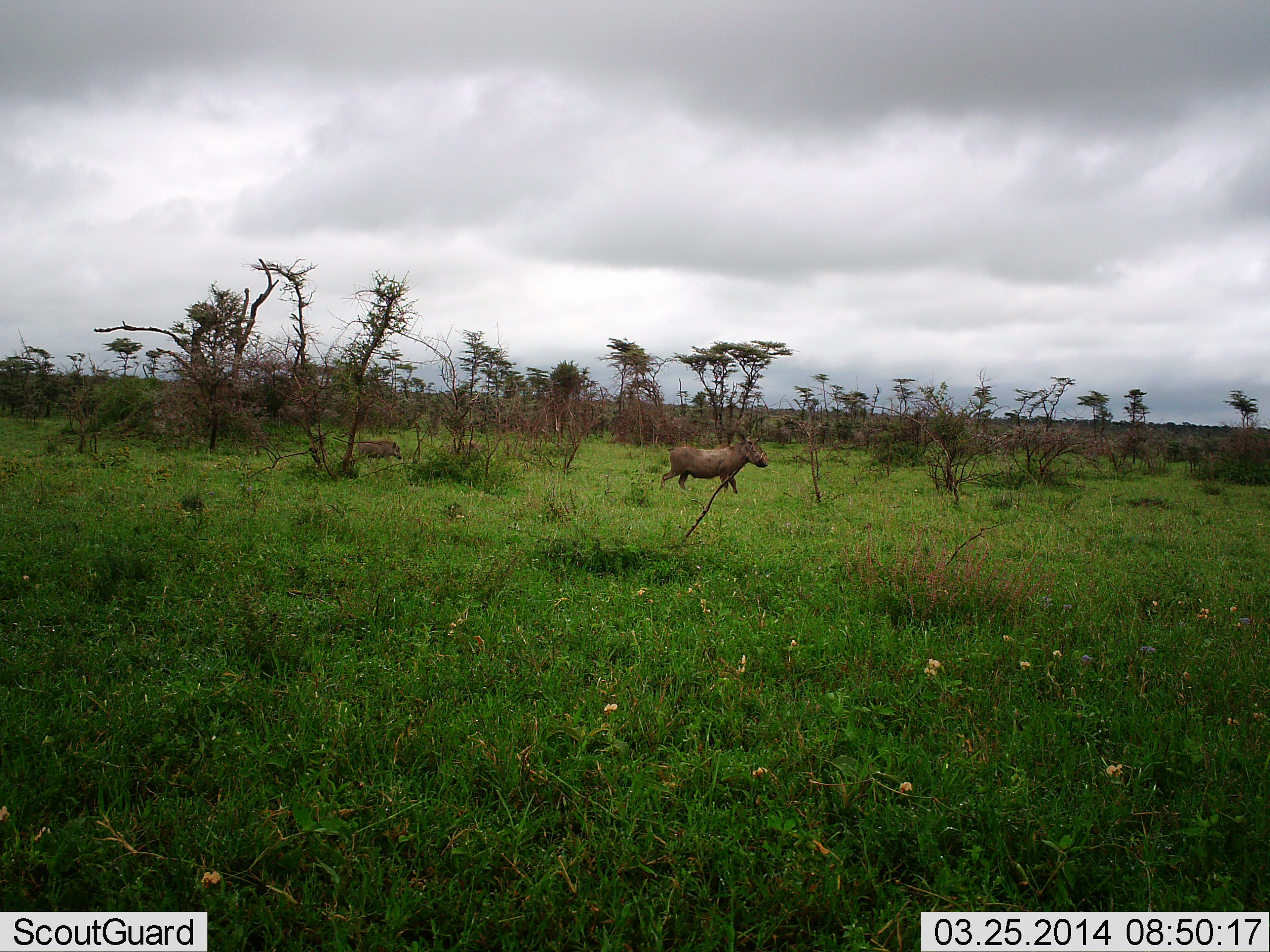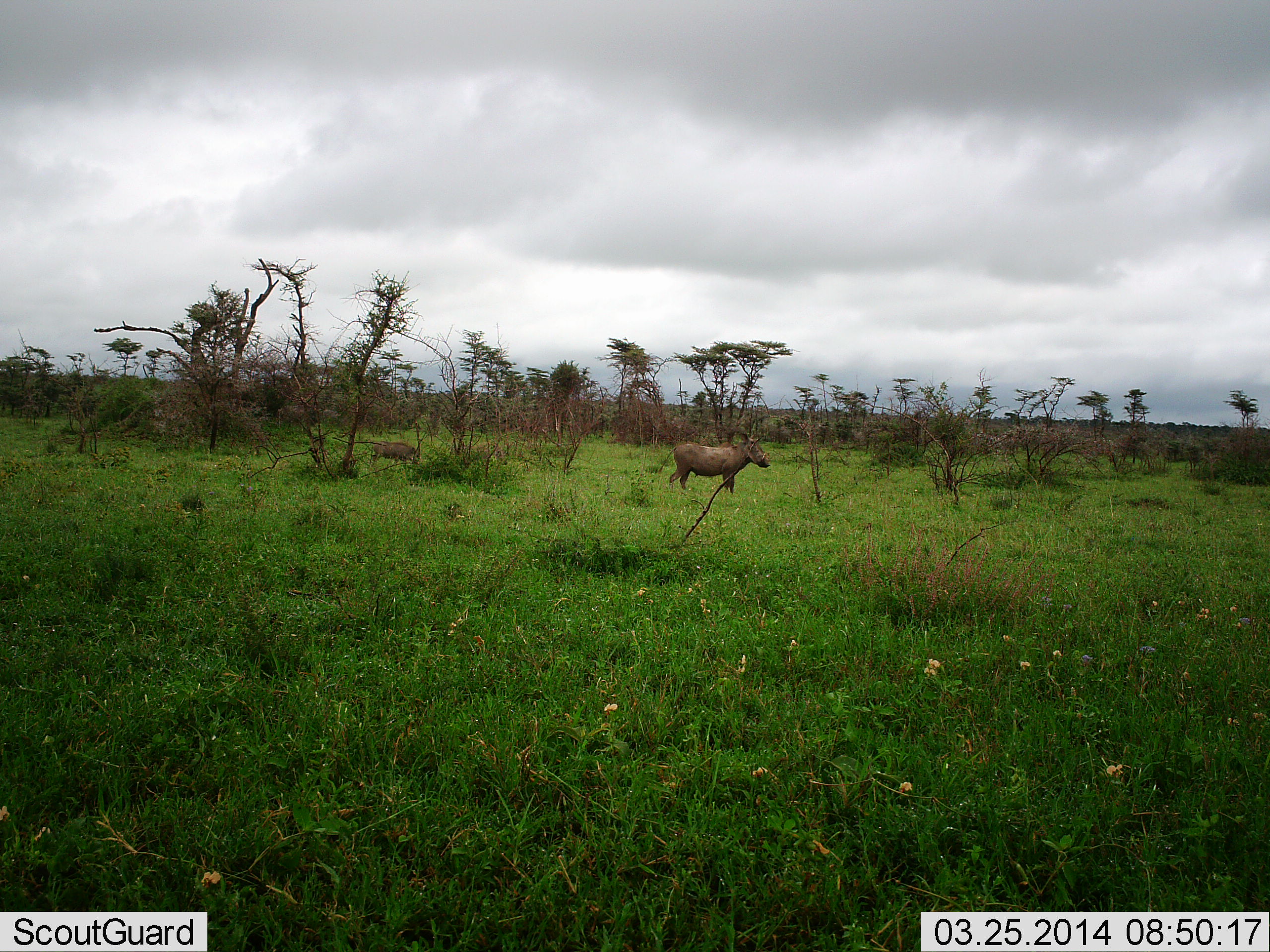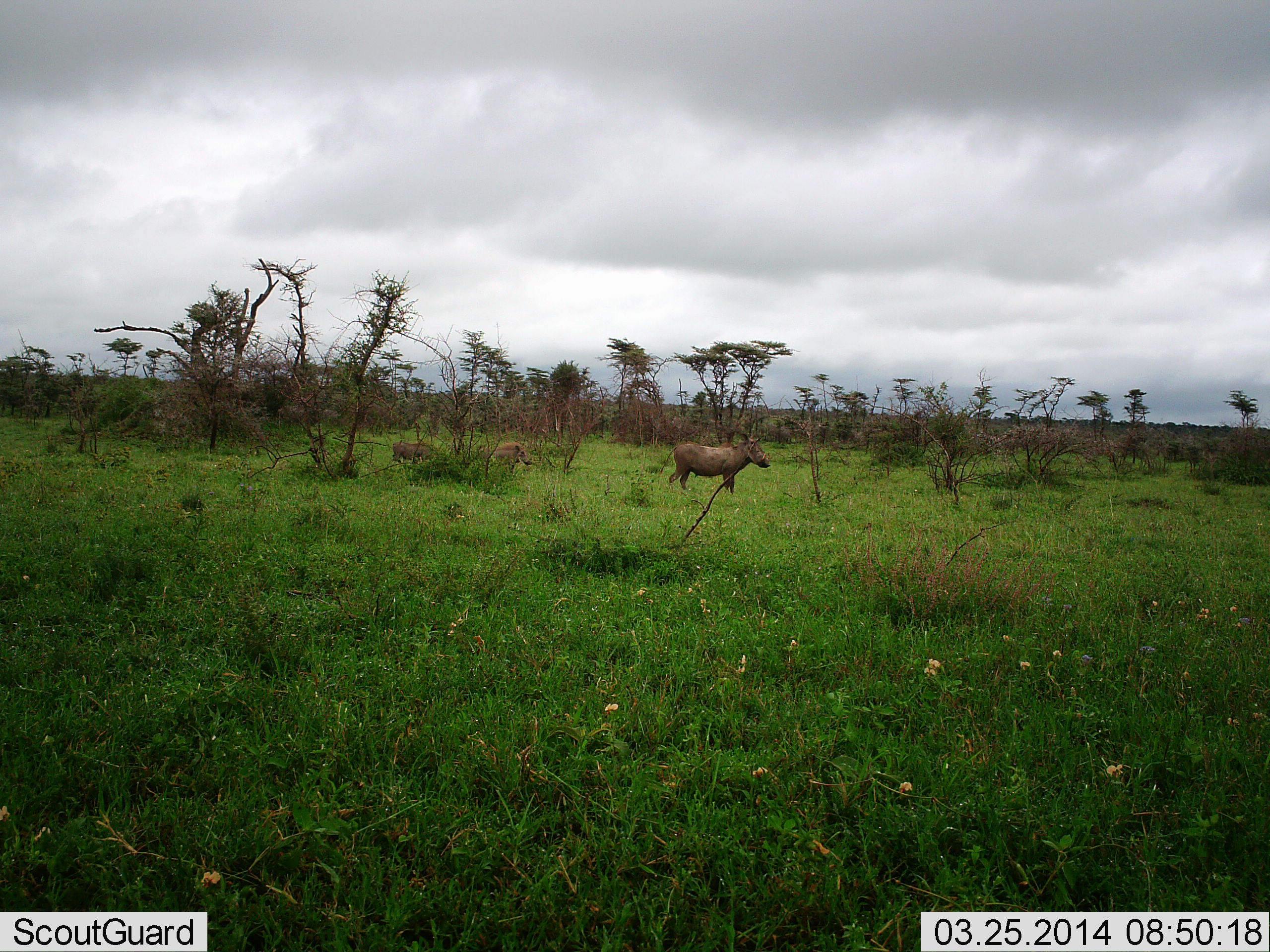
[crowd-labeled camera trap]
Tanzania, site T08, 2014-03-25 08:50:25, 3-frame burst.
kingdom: Animalia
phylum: Chordata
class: Mammalia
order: Artiodactyla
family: Suidae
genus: Phacochoerus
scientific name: Phacochoerus africanus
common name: warthog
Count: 3.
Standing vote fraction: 70%.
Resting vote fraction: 0%.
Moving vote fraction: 90%.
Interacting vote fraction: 0%.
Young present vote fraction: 60%.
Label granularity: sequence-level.